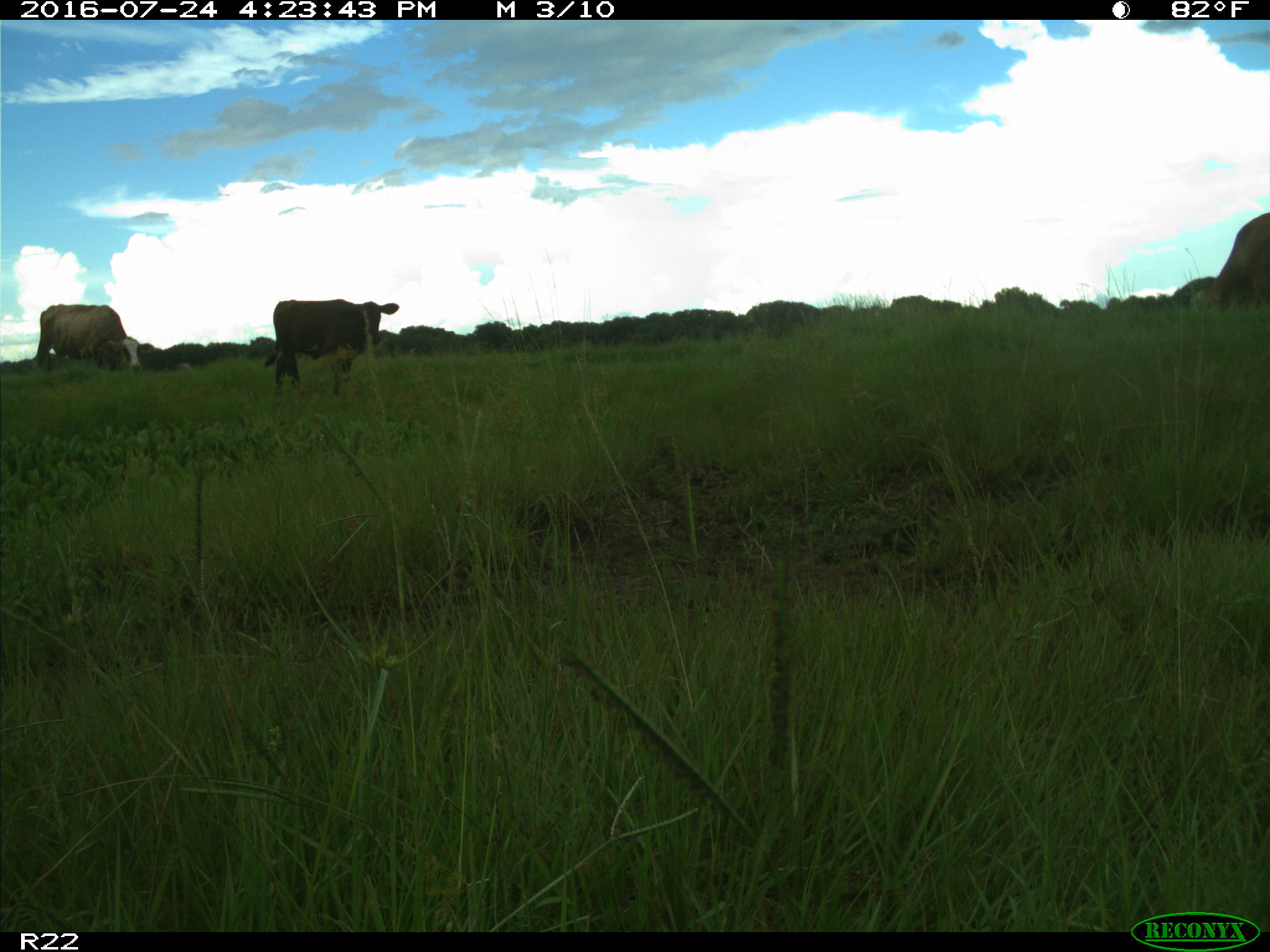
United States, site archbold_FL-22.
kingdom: Animalia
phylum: Chordata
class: Mammalia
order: Artiodactyla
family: Bovidae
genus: Bos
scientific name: Bos taurus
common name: domestic cow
Bos taurus (domestic cow).